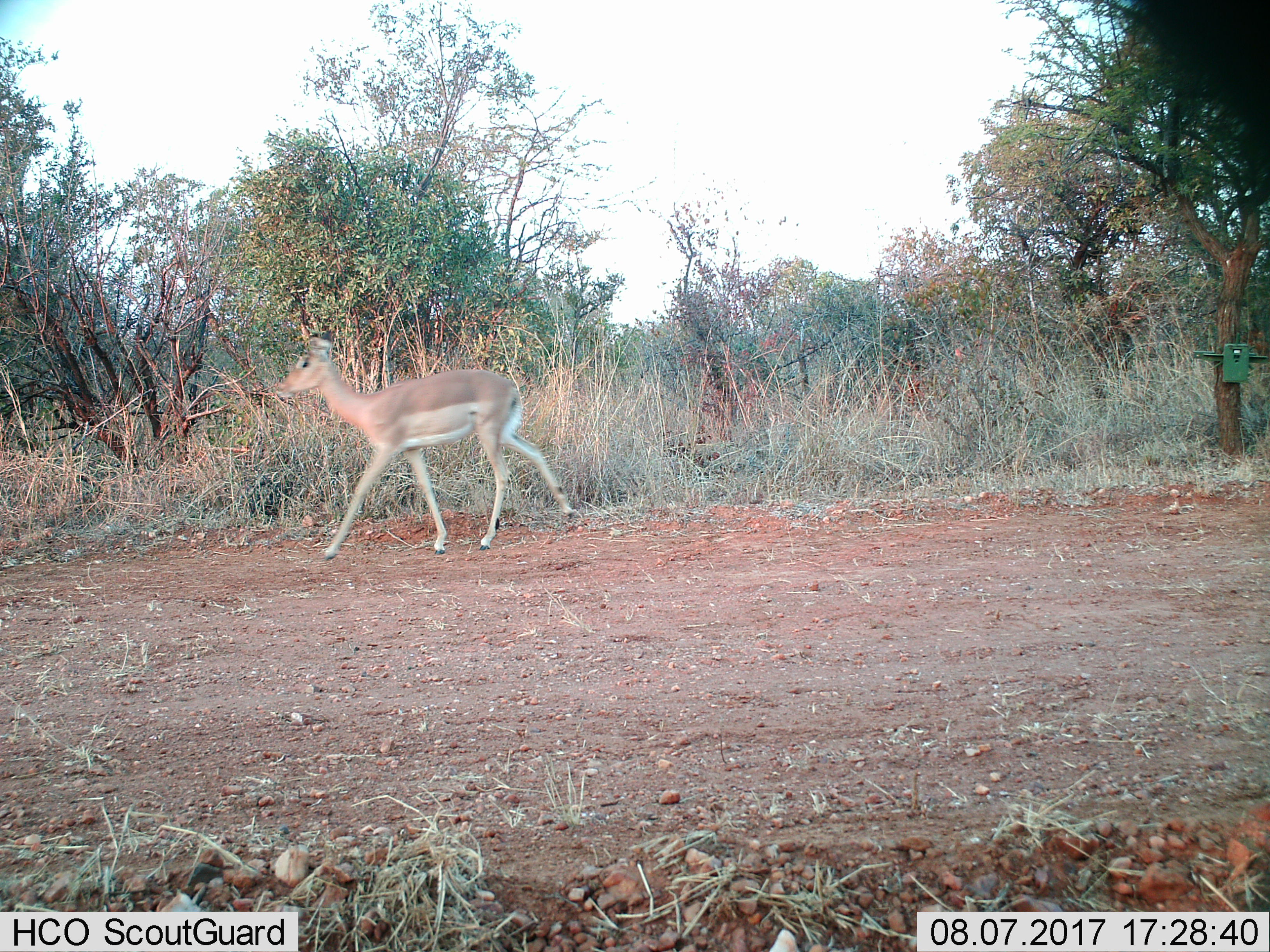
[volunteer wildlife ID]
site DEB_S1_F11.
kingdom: Animalia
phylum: Chordata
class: Mammalia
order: Artiodactyla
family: Bovidae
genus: Aepyceros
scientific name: Aepyceros melampus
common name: impala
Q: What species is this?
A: Impala (Aepyceros melampus).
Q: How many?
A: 1.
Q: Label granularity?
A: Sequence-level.